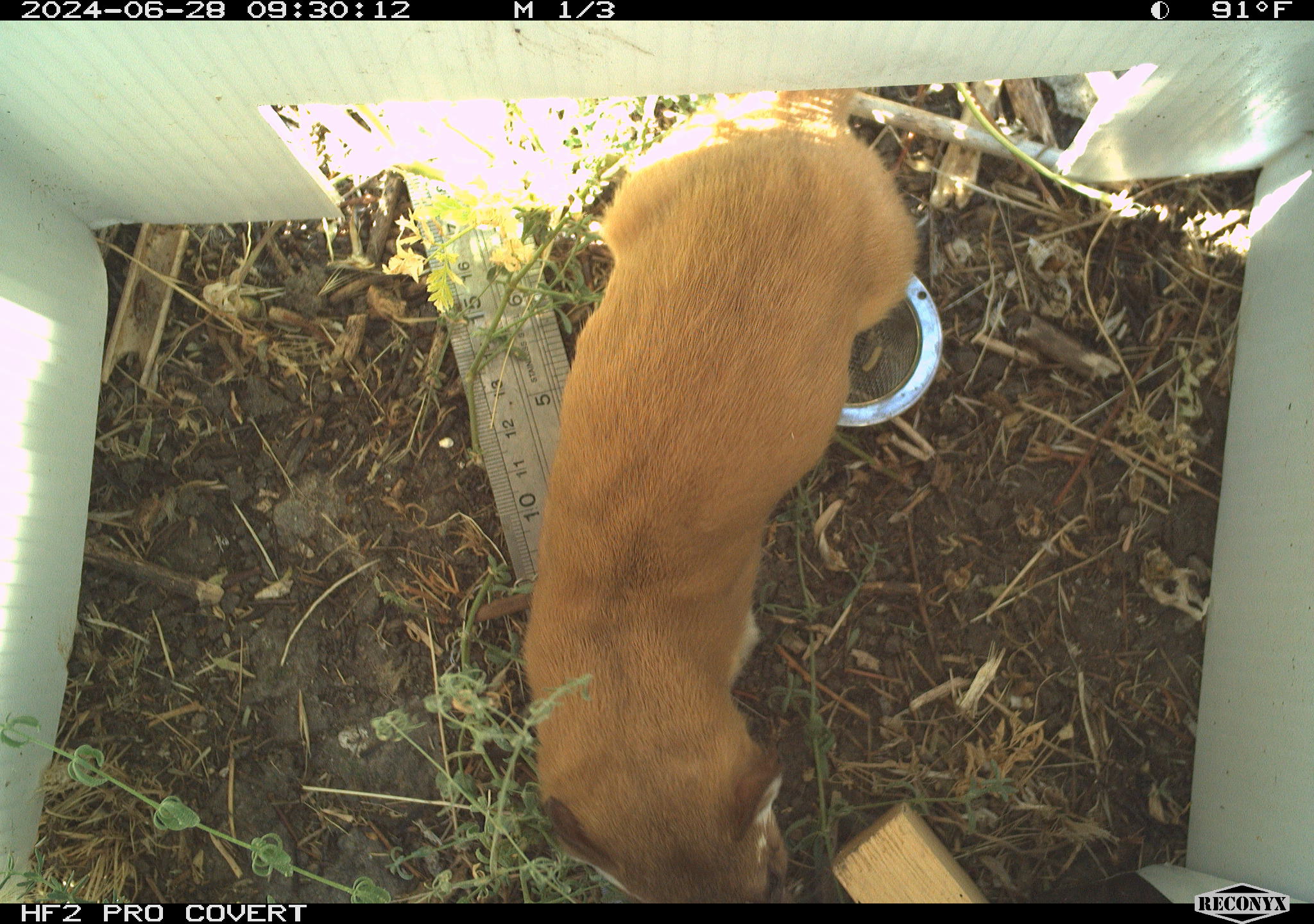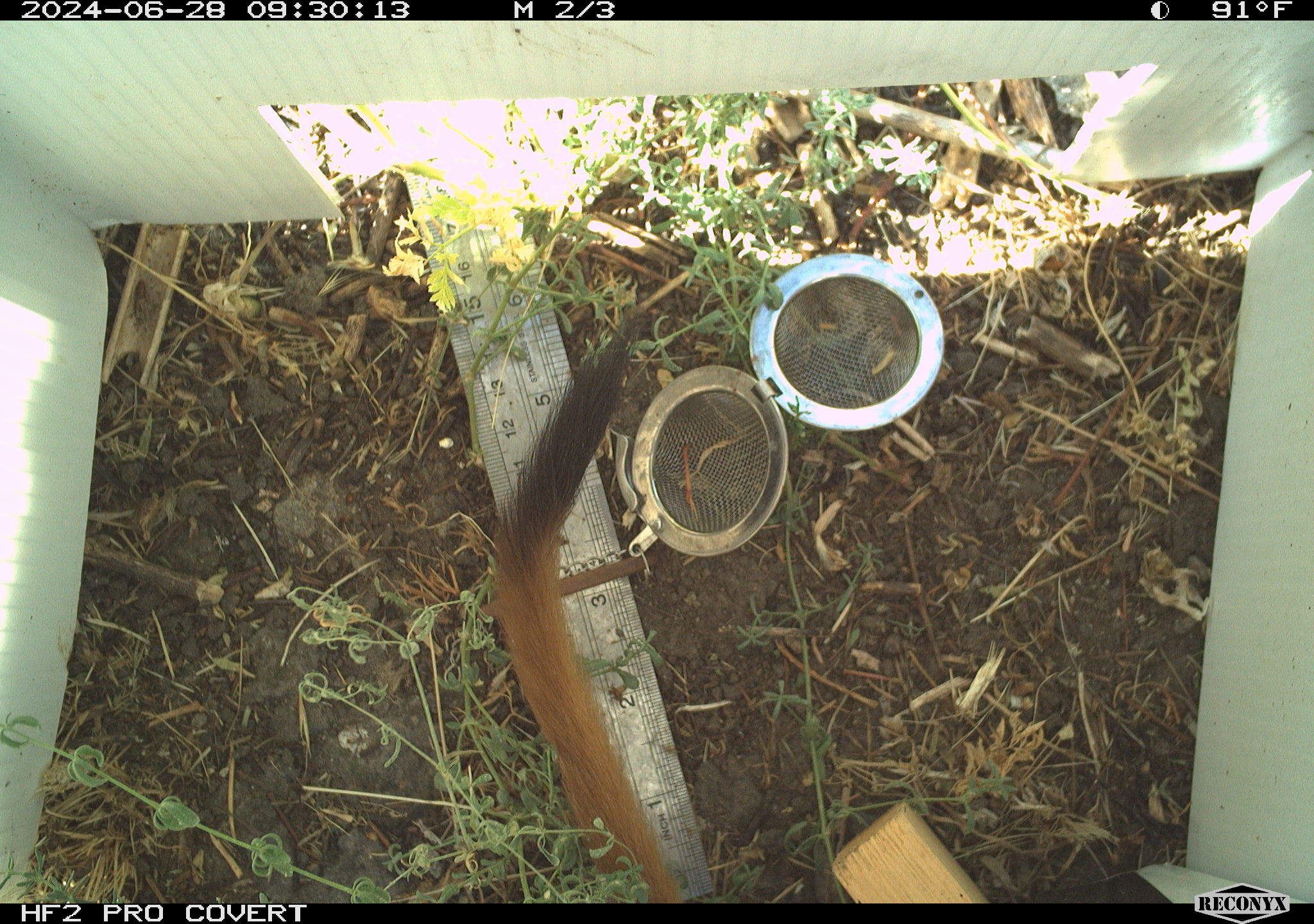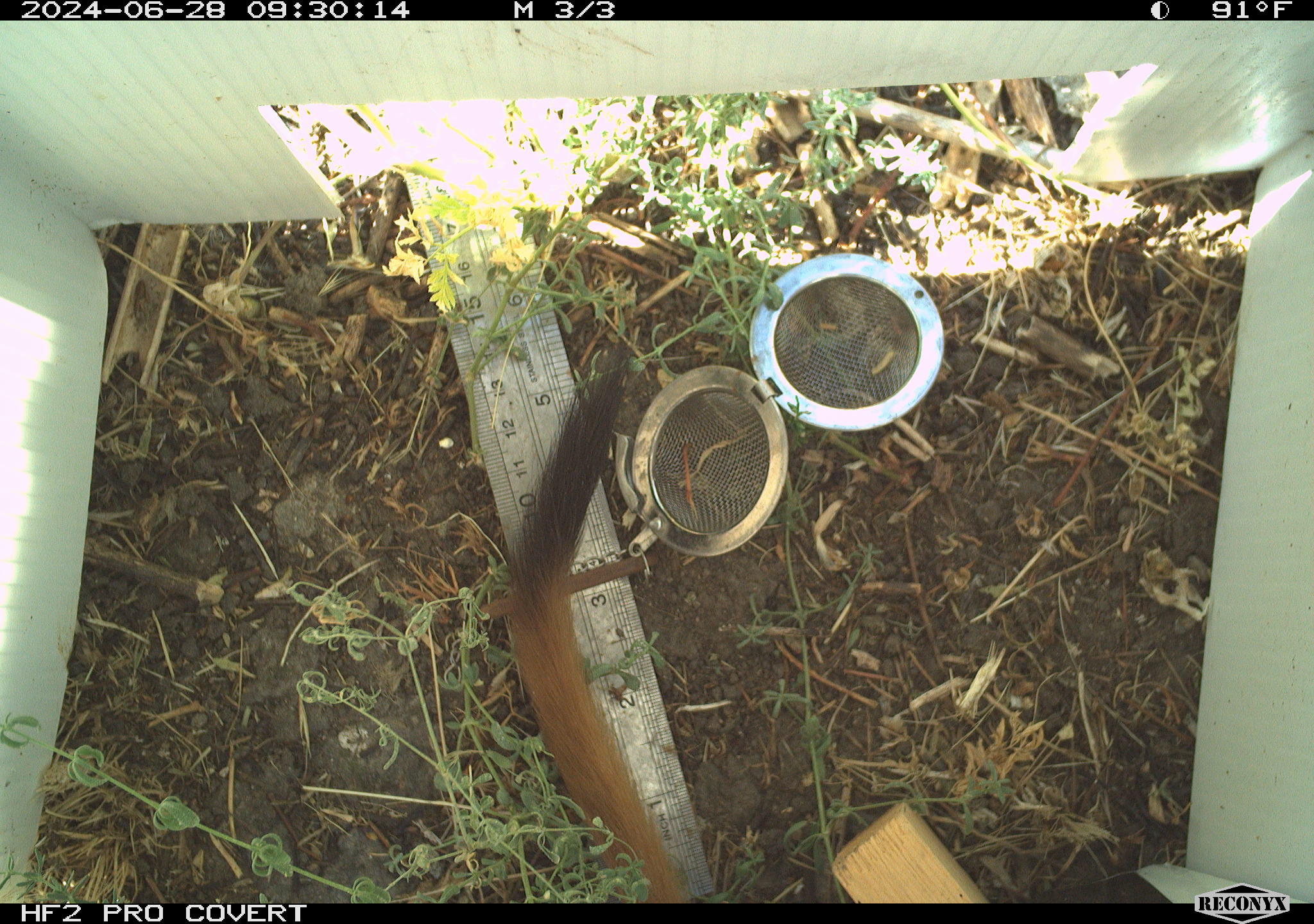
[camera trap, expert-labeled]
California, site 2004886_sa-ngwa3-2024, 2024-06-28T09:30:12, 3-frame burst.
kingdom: Animalia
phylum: Chordata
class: Mammalia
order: Carnivora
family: Mustelidae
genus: Neogale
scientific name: Neogale frenata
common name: long-tailed weasel